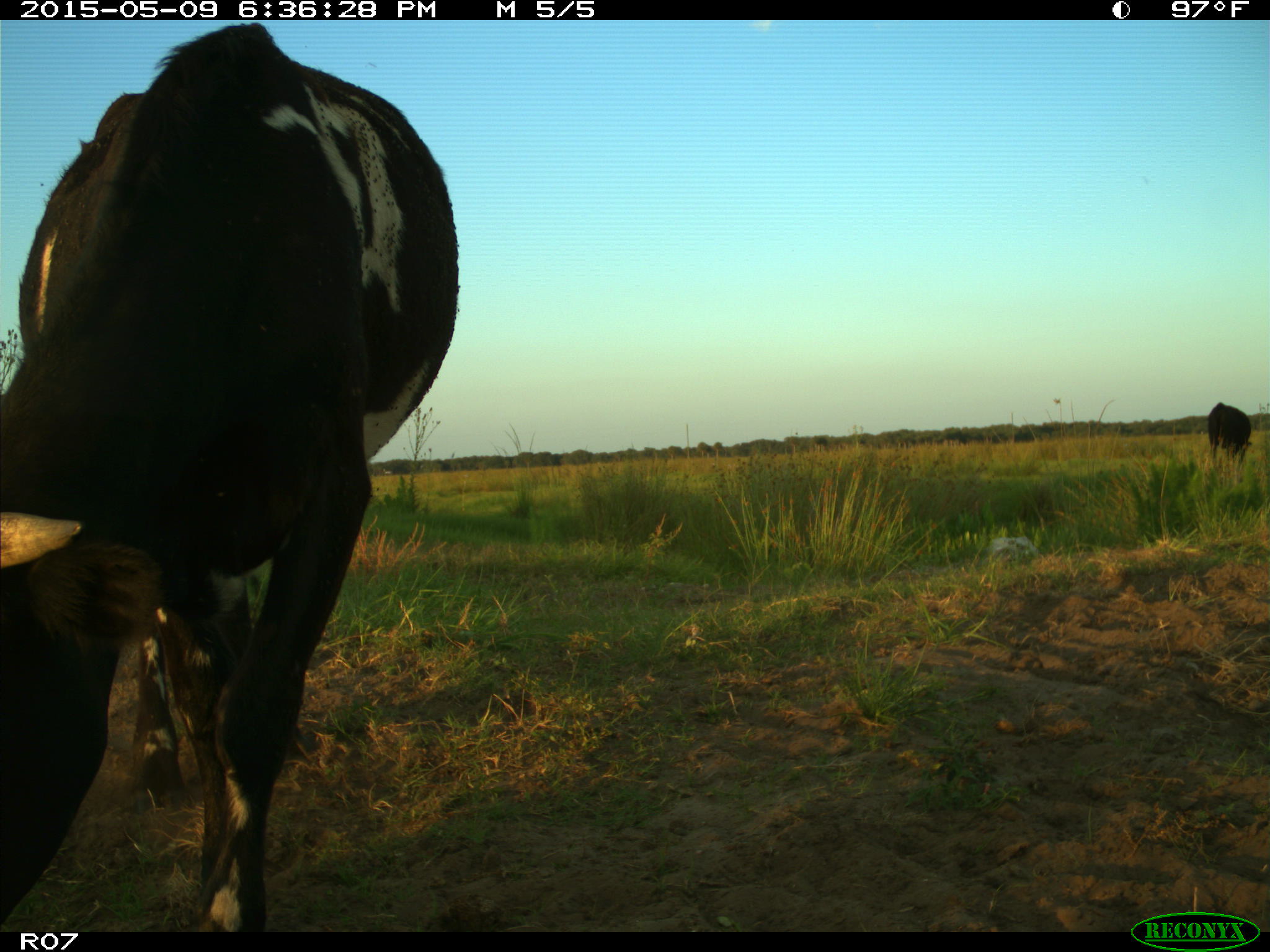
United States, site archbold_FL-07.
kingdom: Animalia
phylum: Chordata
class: Mammalia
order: Artiodactyla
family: Bovidae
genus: Bos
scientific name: Bos taurus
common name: domestic cow